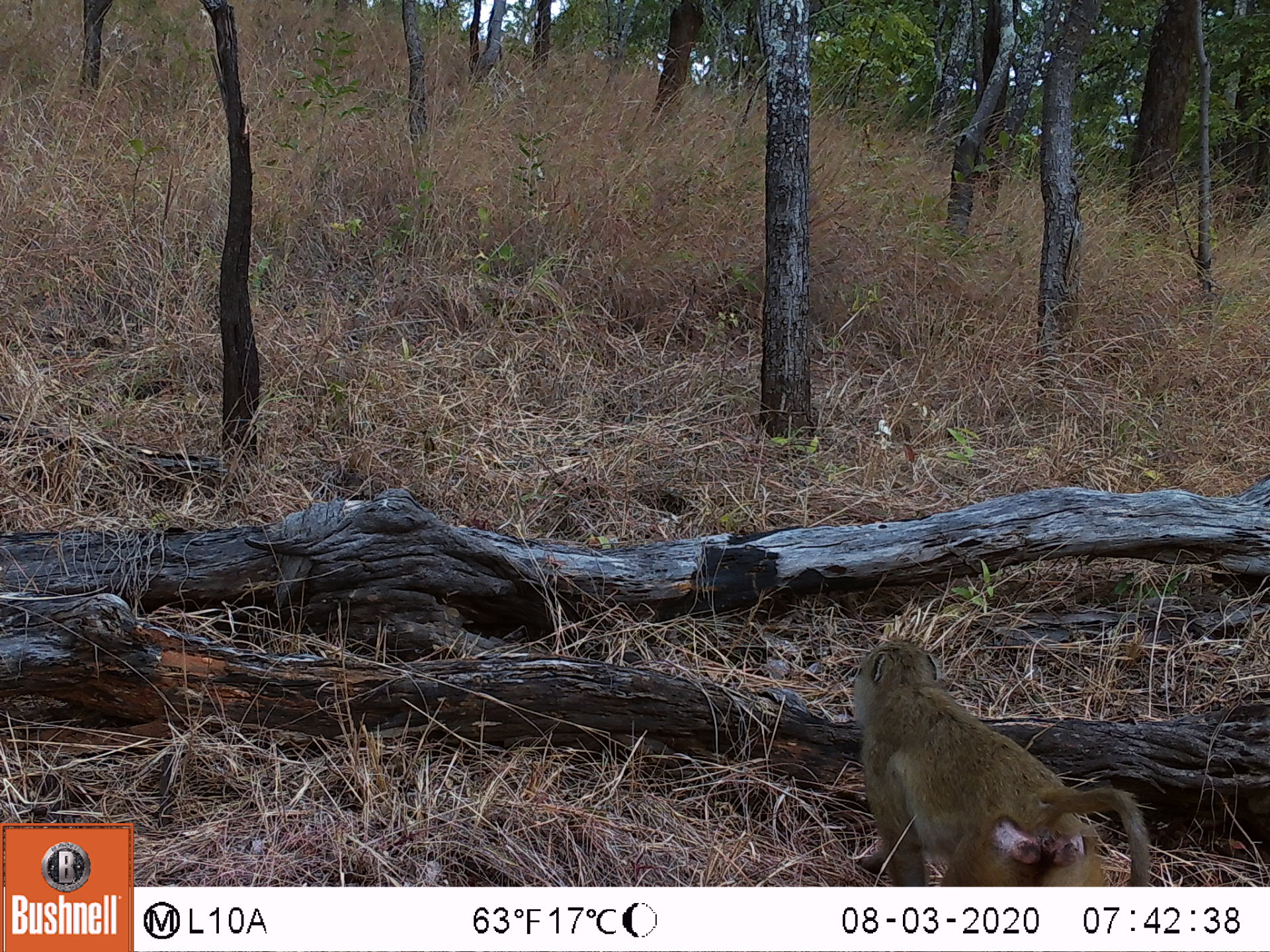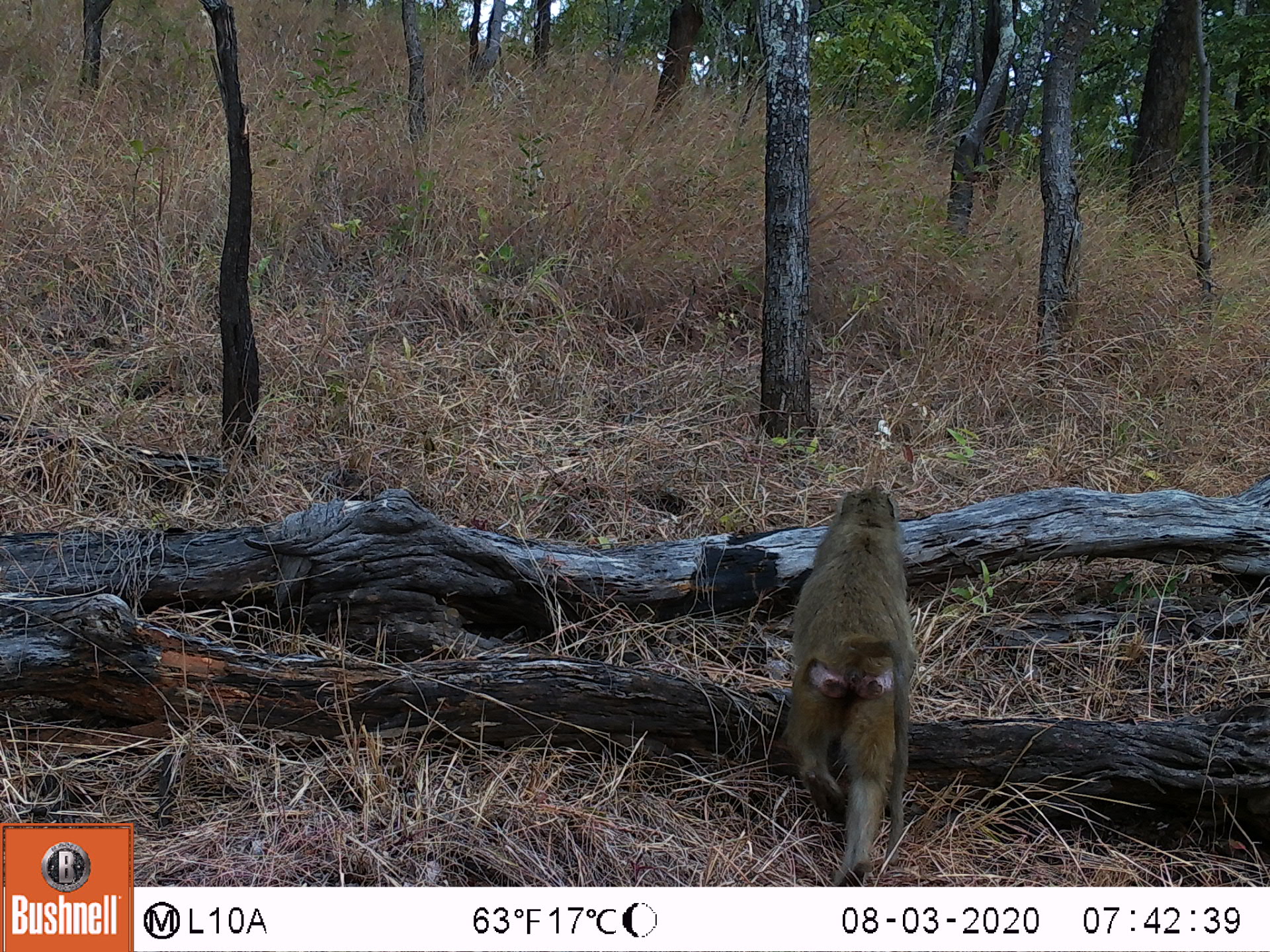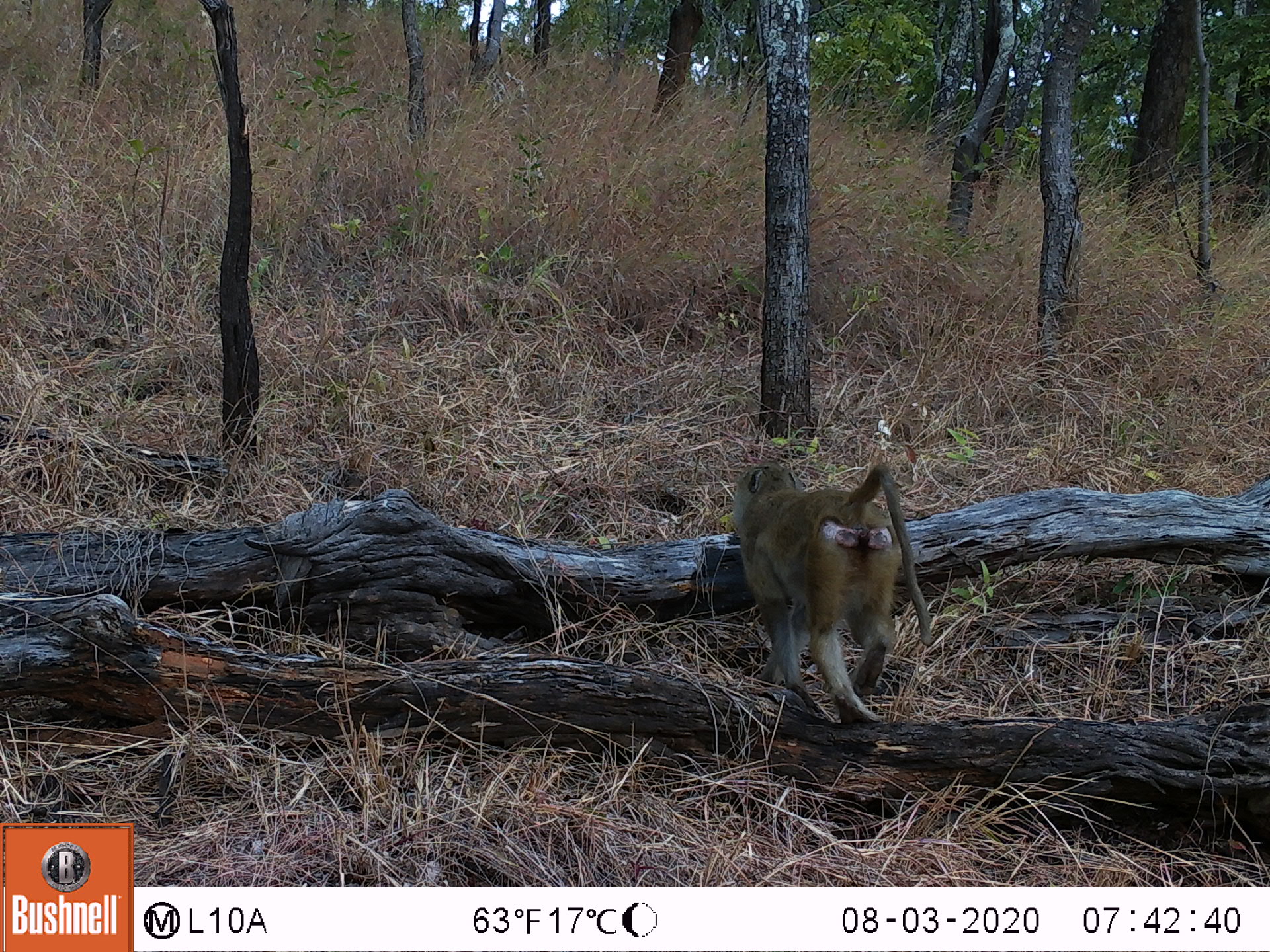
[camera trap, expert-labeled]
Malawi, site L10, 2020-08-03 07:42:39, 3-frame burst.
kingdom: Animalia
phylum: Chordata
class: Mammalia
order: Primates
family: Cercopithecidae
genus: Papio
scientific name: Papio cynocephalus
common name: yellow baboon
Yellow baboon (Papio cynocephalus), count 1.